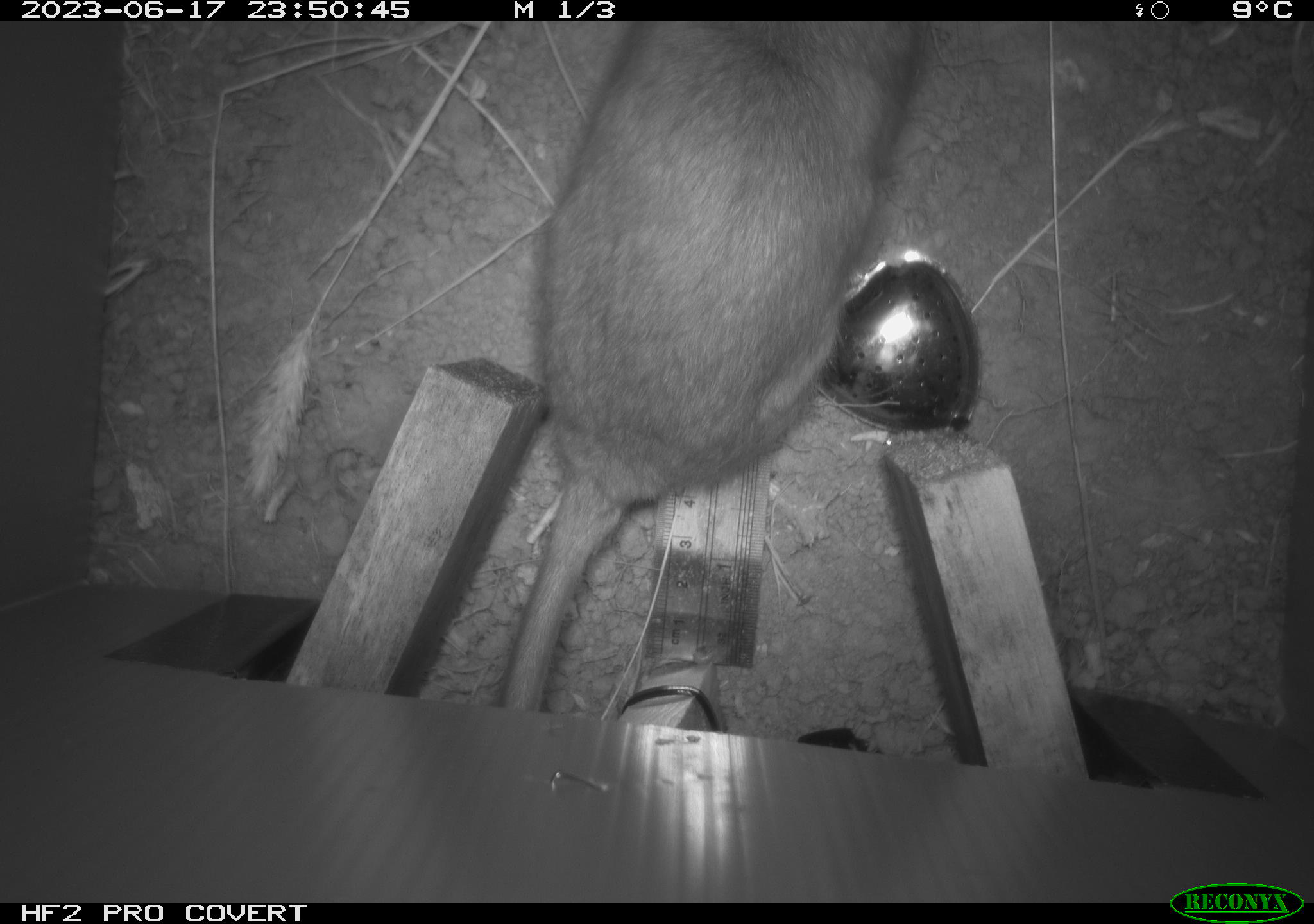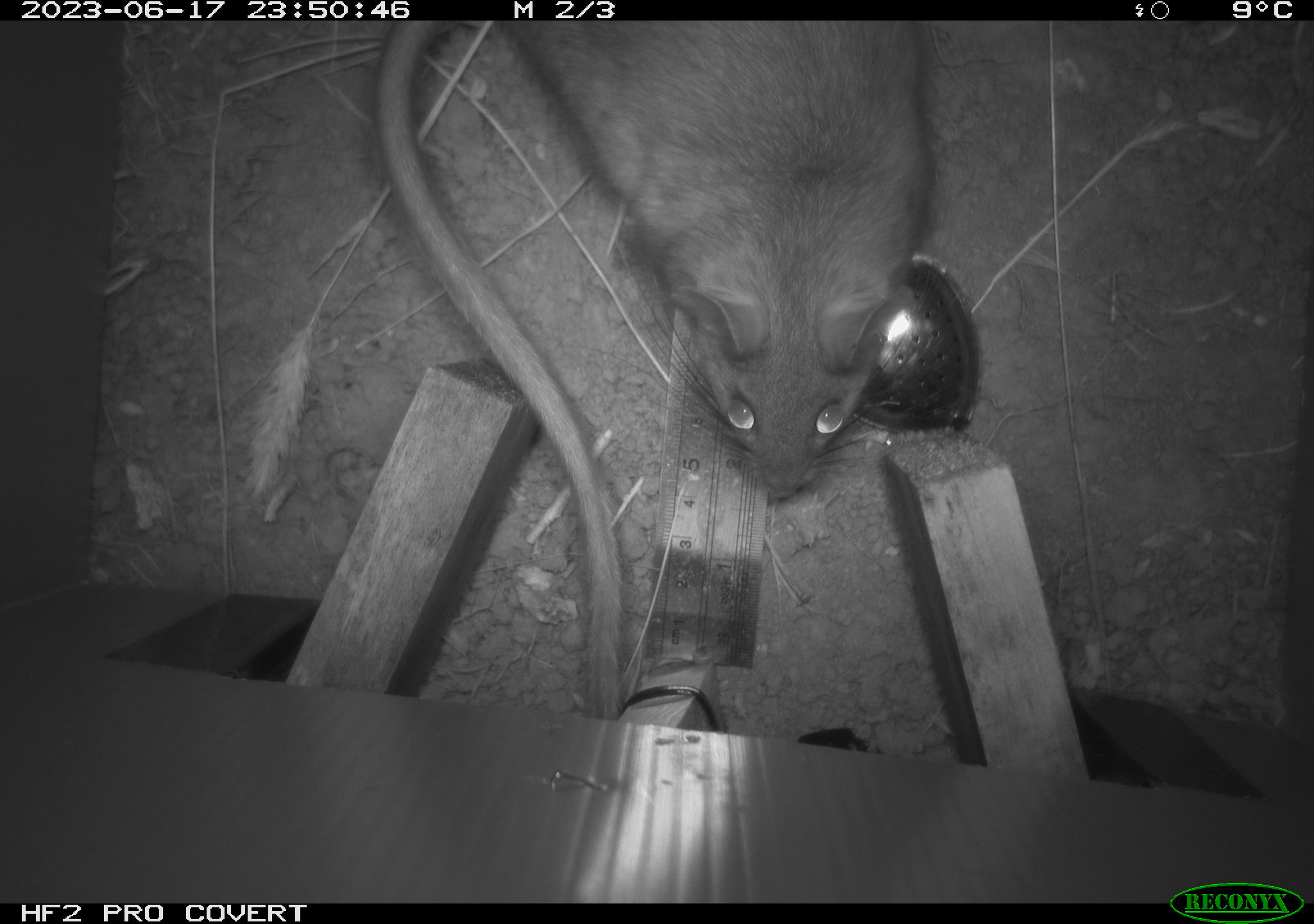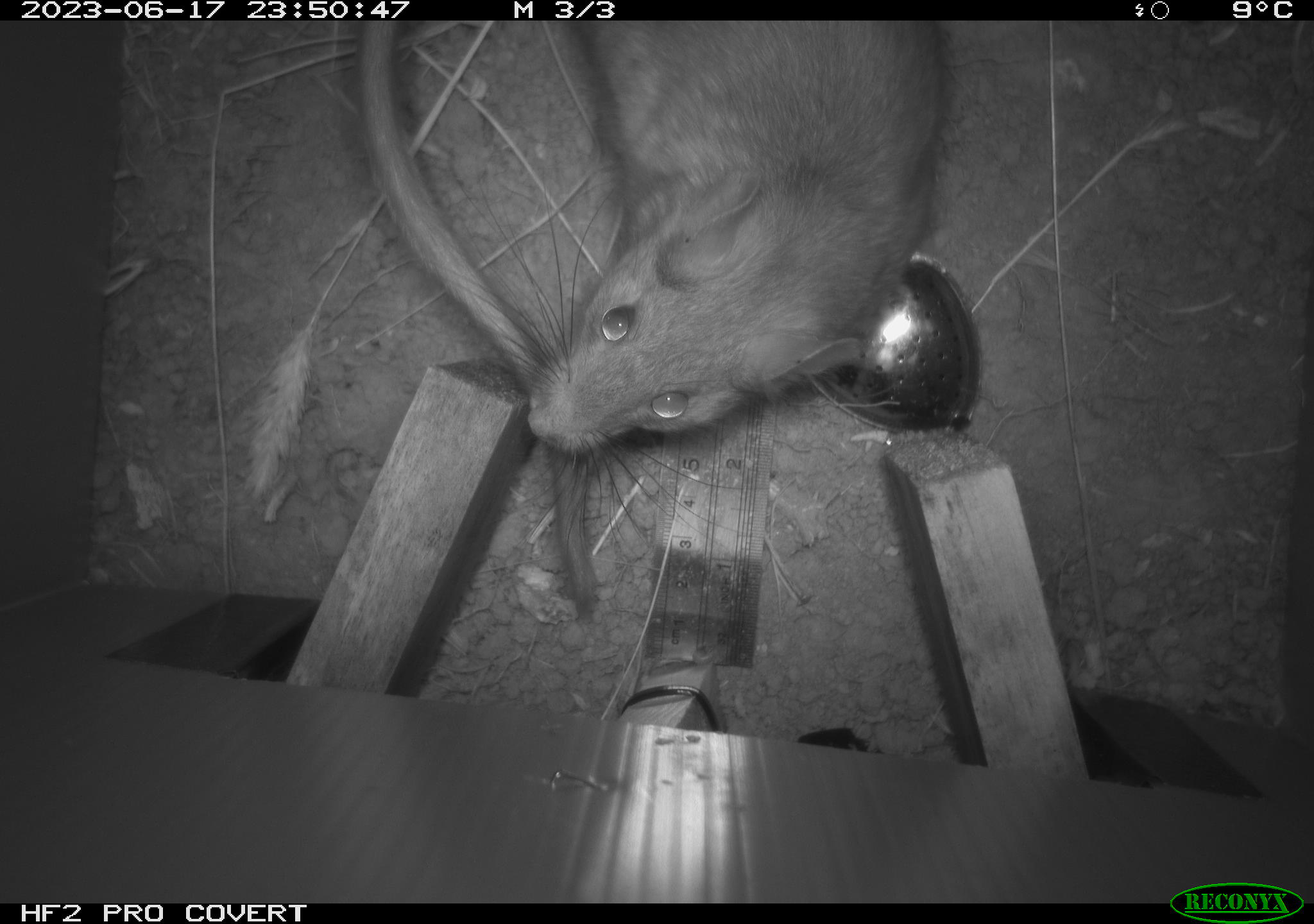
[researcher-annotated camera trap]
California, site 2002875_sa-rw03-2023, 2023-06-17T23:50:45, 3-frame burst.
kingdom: Animalia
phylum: Chordata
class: Mammalia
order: Rodentia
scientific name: Rodentia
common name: mouse species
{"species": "mouse species (Rodentia)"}